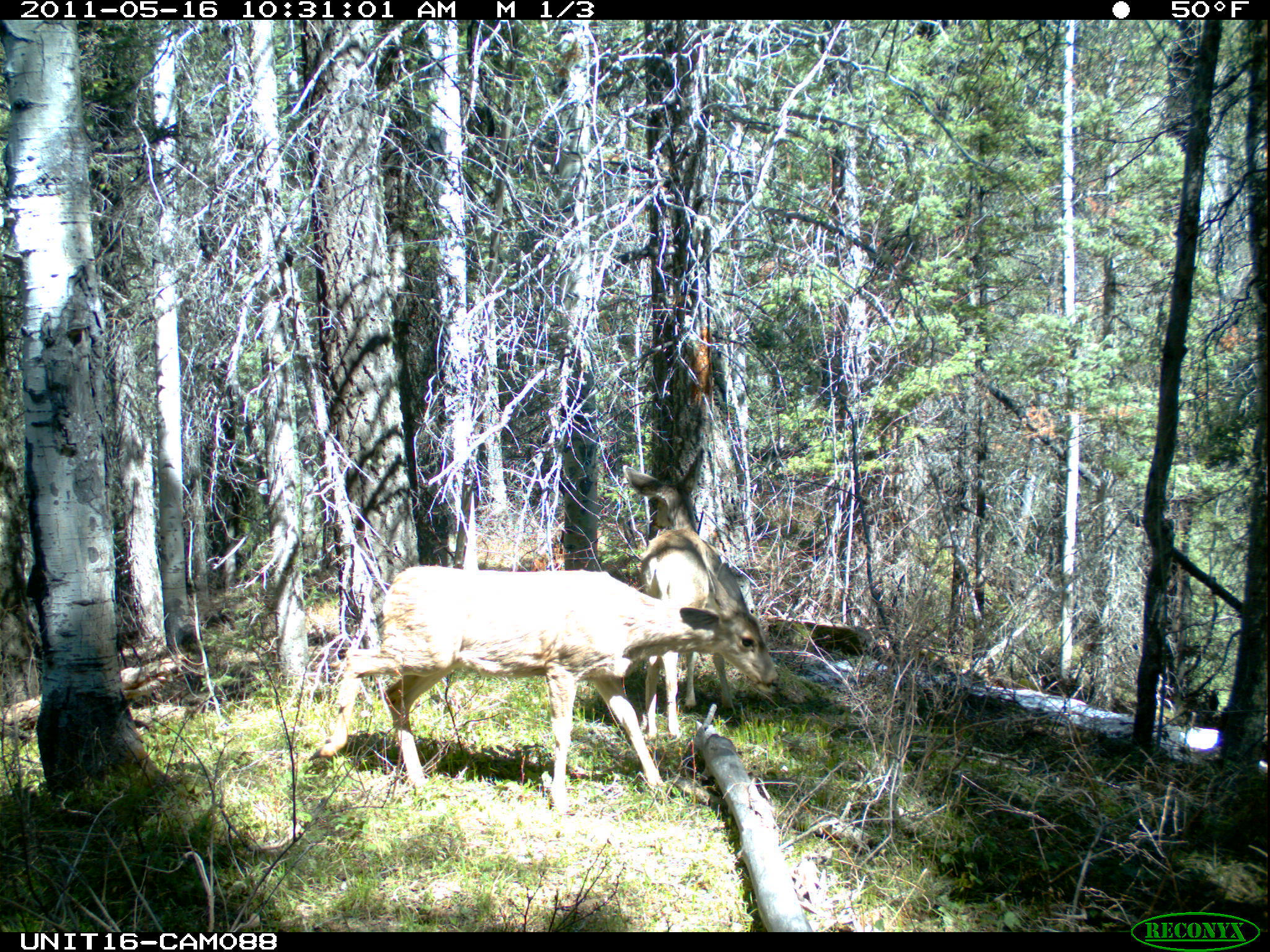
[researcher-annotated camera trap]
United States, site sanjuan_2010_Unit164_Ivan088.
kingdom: Animalia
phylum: Chordata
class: Mammalia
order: Artiodactyla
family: Cervidae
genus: Odocoileus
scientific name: Odocoileus hemionus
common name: mule deer